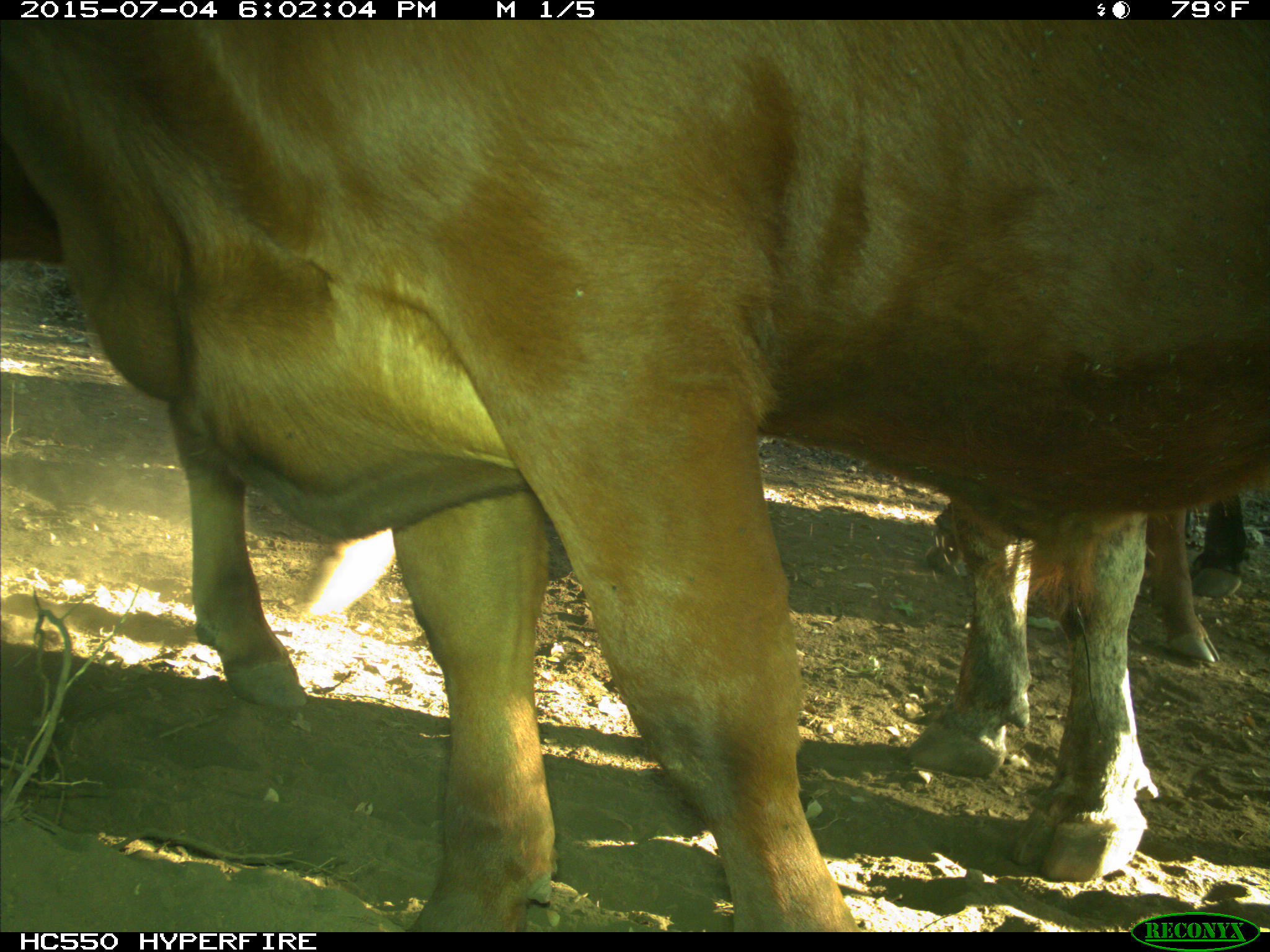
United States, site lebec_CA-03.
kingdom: Animalia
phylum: Chordata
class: Mammalia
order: Artiodactyla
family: Bovidae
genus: Bos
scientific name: Bos taurus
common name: domestic cow